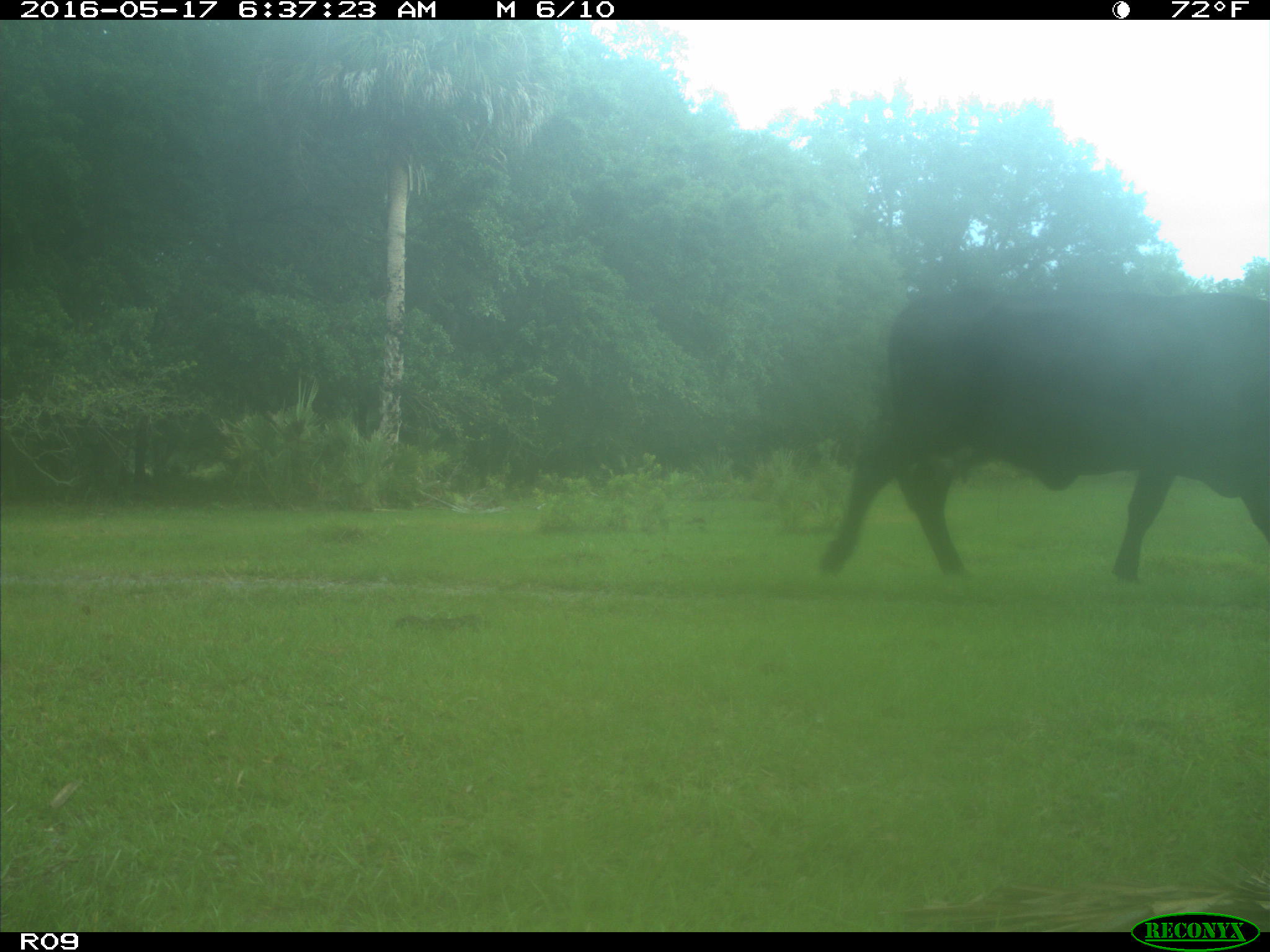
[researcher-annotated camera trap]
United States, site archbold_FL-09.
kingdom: Animalia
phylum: Chordata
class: Mammalia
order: Artiodactyla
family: Bovidae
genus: Bos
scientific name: Bos taurus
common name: domestic cow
Bos taurus (domestic cow).